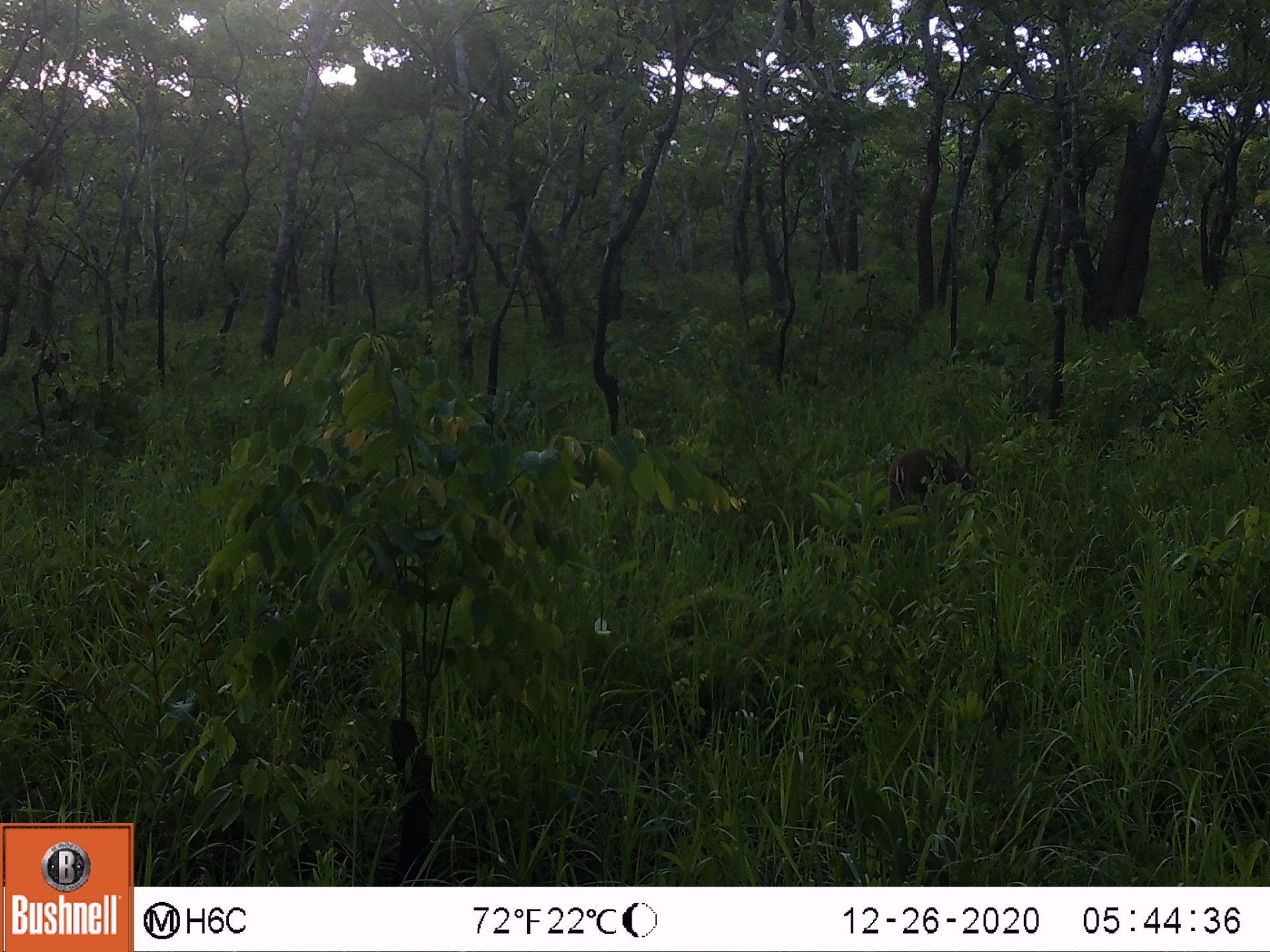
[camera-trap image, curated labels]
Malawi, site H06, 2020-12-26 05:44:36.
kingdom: Animalia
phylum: Chordata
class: Mammalia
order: Artiodactyla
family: Bovidae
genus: Sylvicapra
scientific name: Sylvicapra grimmia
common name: common duiker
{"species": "common duiker (Sylvicapra grimmia)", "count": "1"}